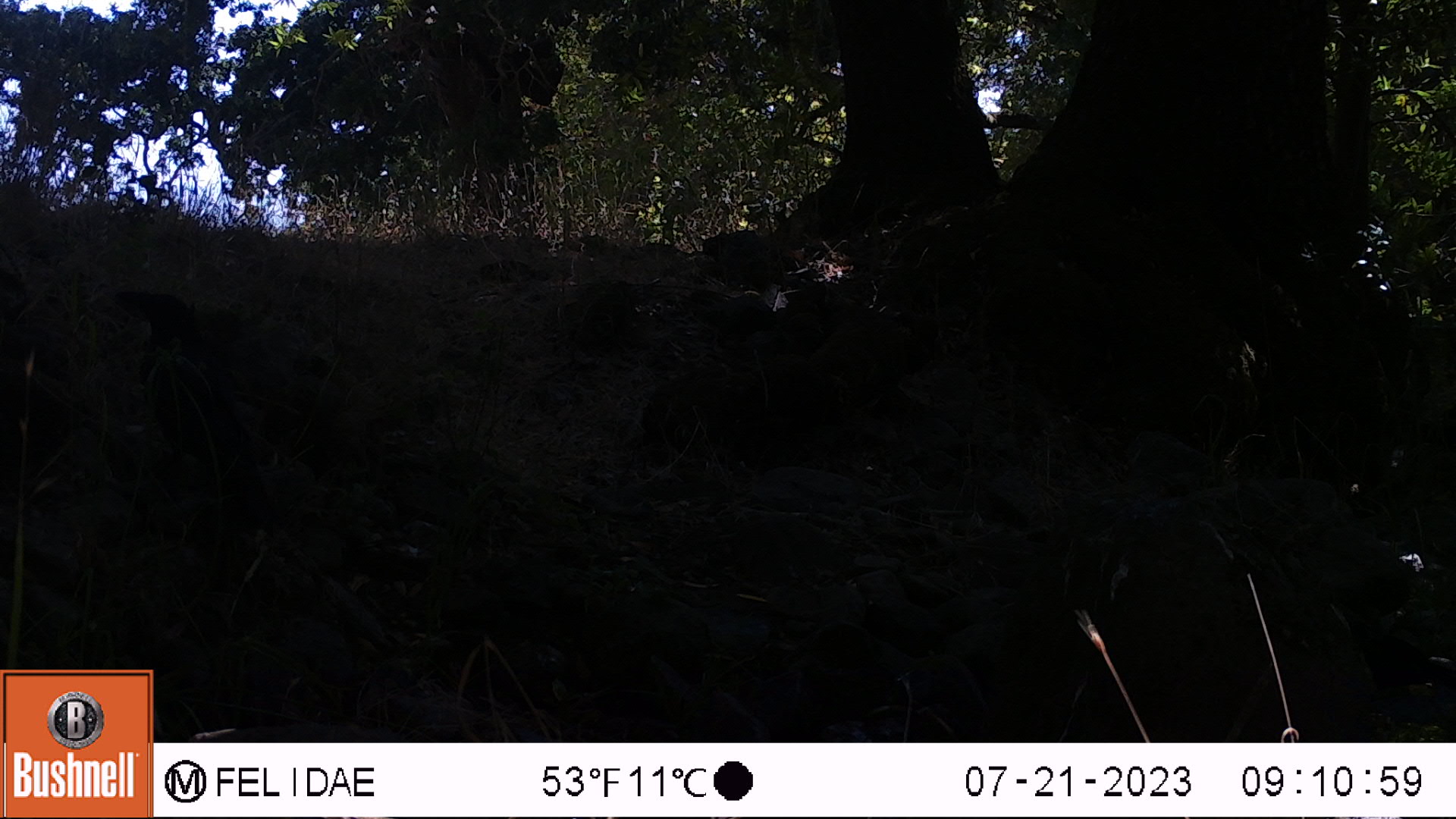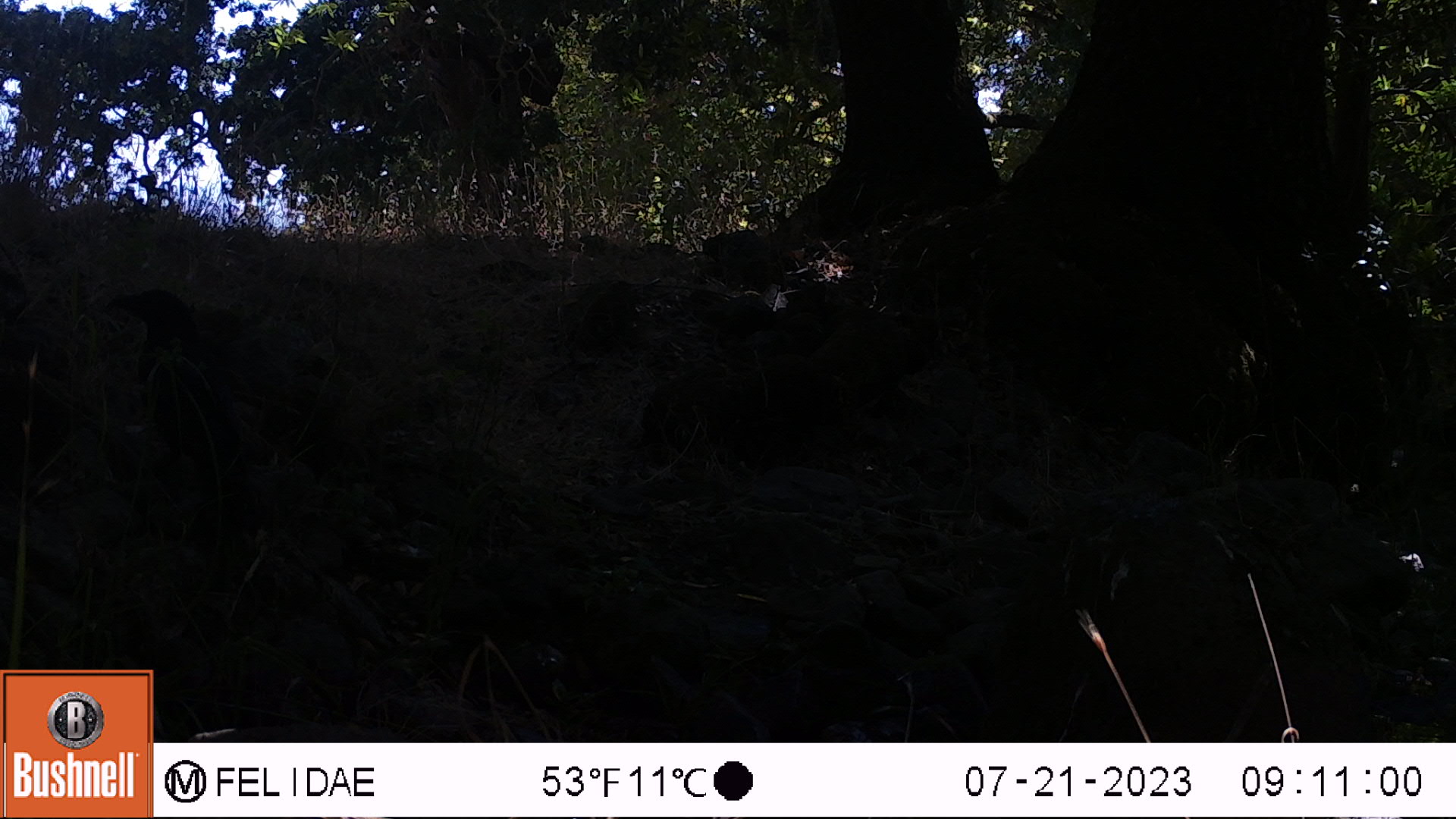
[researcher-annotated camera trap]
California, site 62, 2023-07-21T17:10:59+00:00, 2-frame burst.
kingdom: Animalia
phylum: Chordata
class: Aves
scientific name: Aves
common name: bird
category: unknown bird